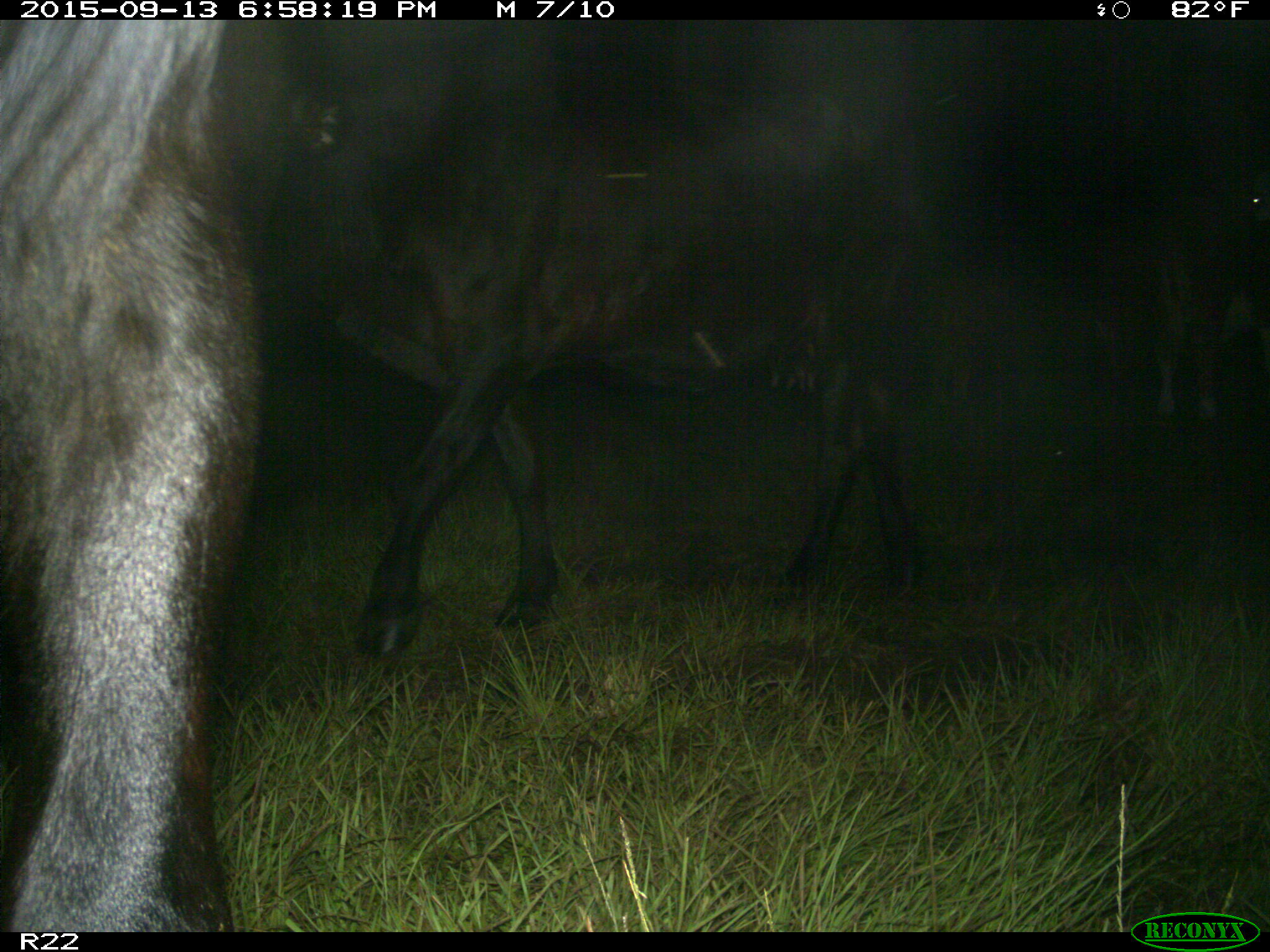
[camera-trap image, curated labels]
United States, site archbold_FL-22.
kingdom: Animalia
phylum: Chordata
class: Mammalia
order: Artiodactyla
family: Bovidae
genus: Bos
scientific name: Bos taurus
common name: domestic cow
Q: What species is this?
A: Bos taurus (domestic cow).